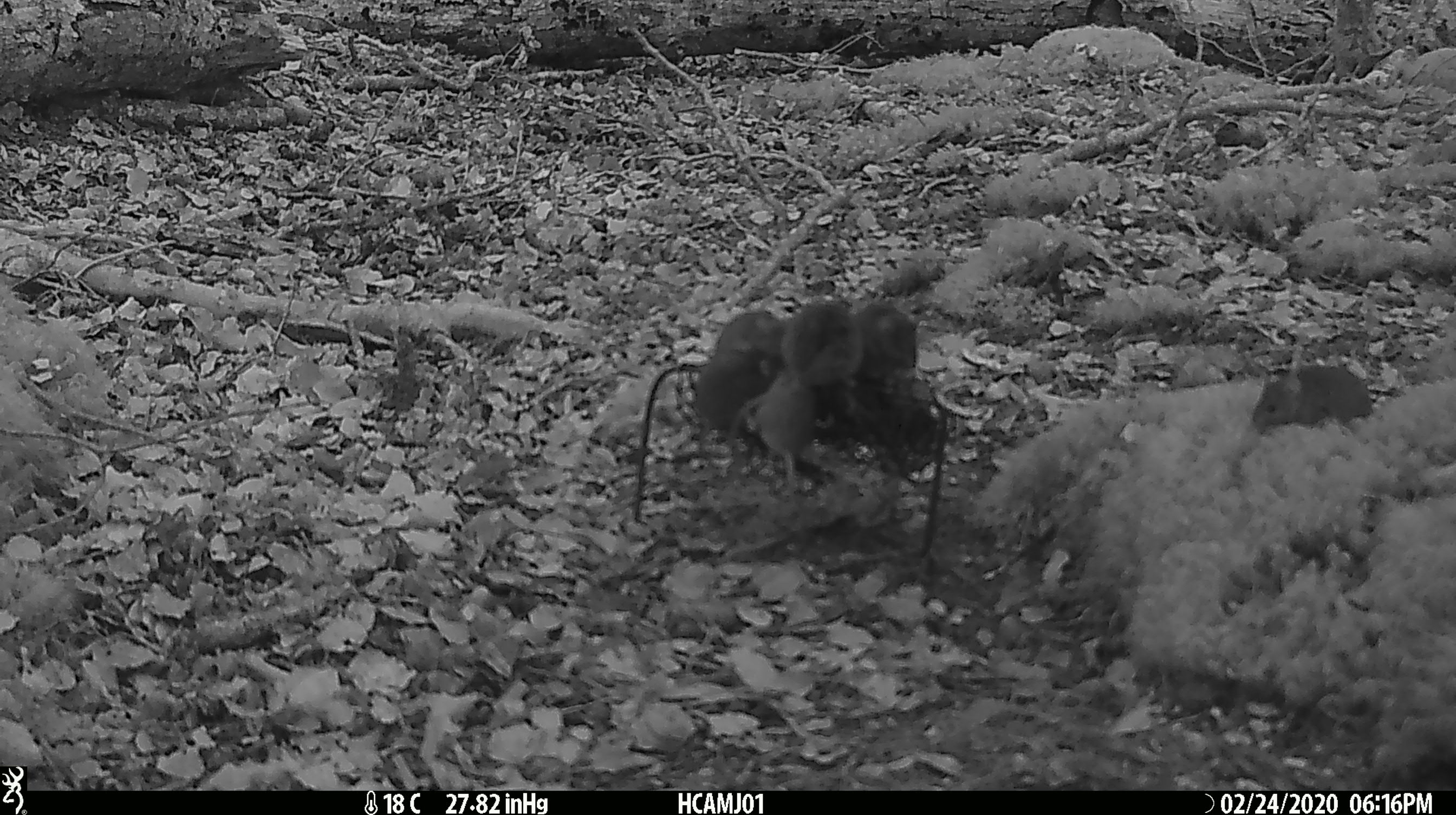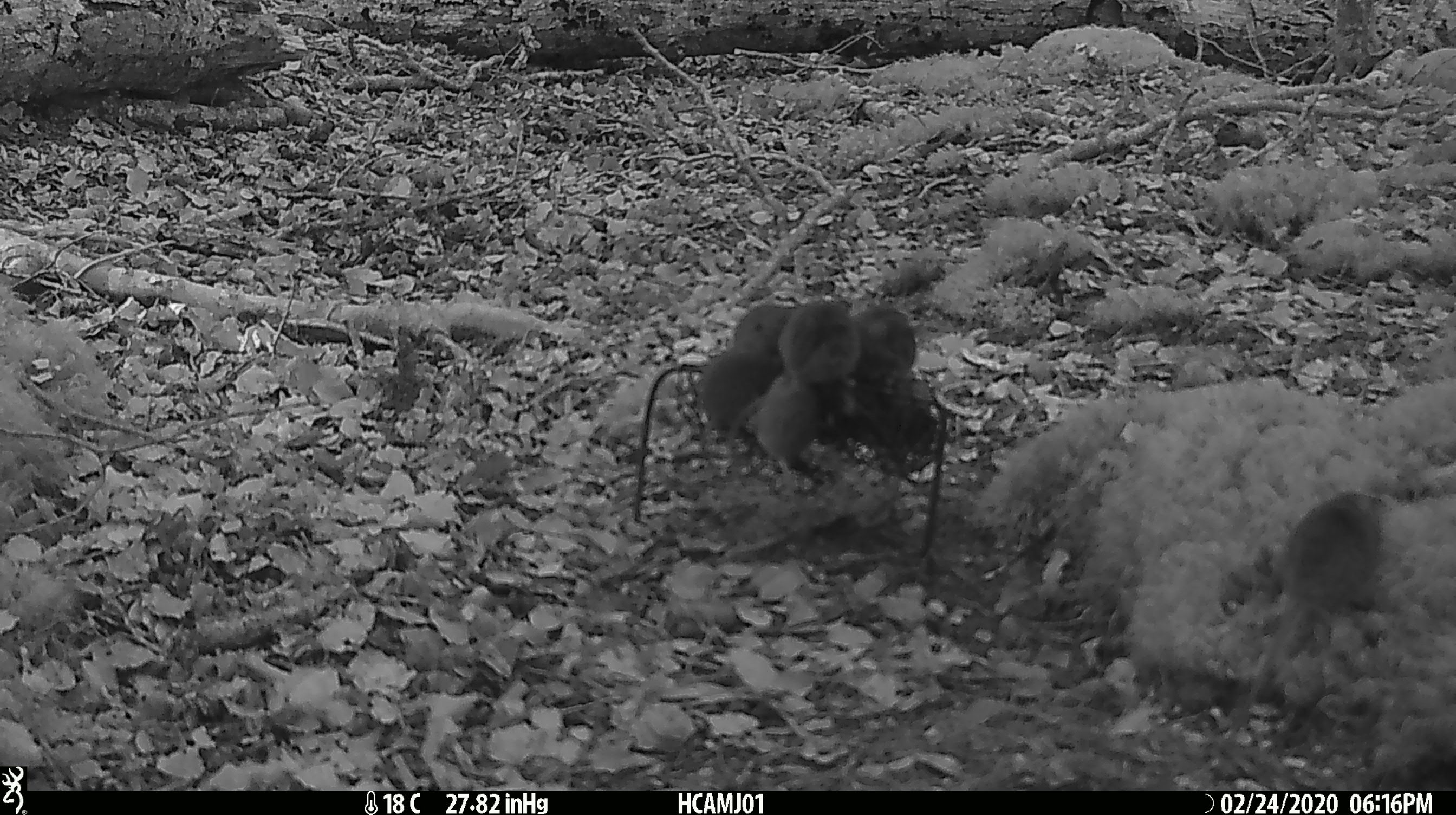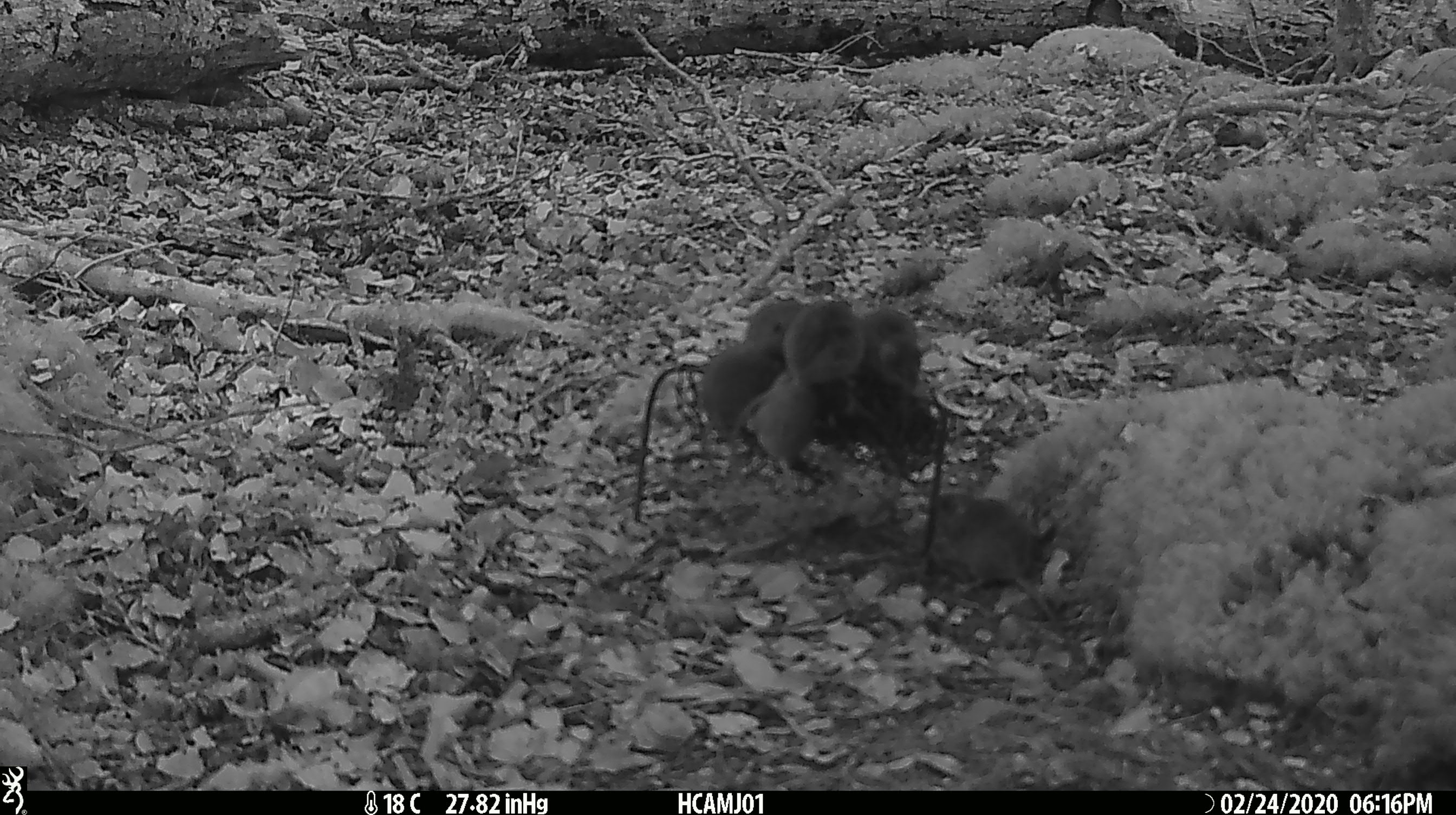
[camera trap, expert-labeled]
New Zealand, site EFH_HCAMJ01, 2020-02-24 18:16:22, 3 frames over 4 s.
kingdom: Animalia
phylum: Chordata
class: Mammalia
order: Rodentia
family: Muridae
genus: Mus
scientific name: Mus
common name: mouse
Mouse (Mus).